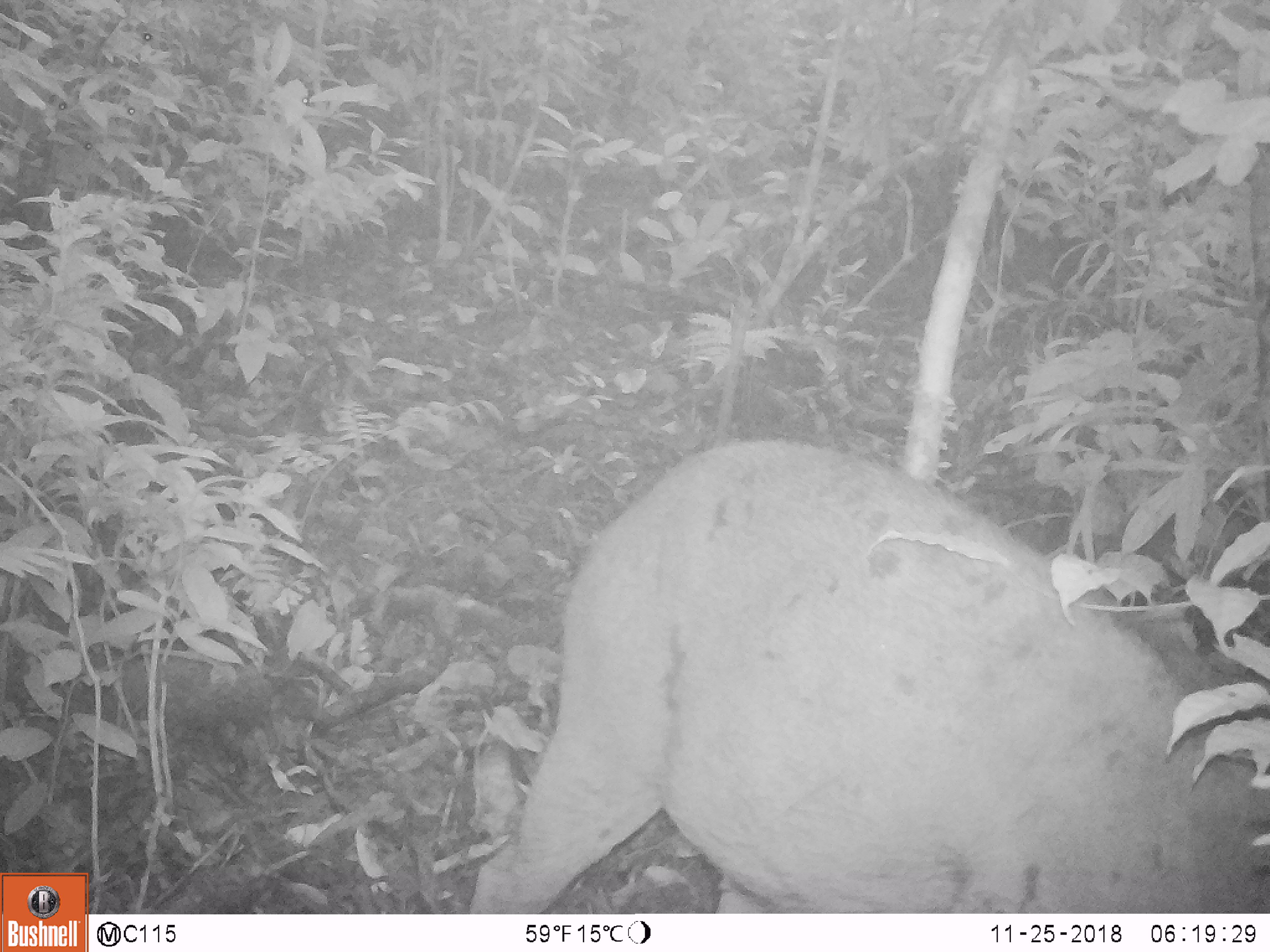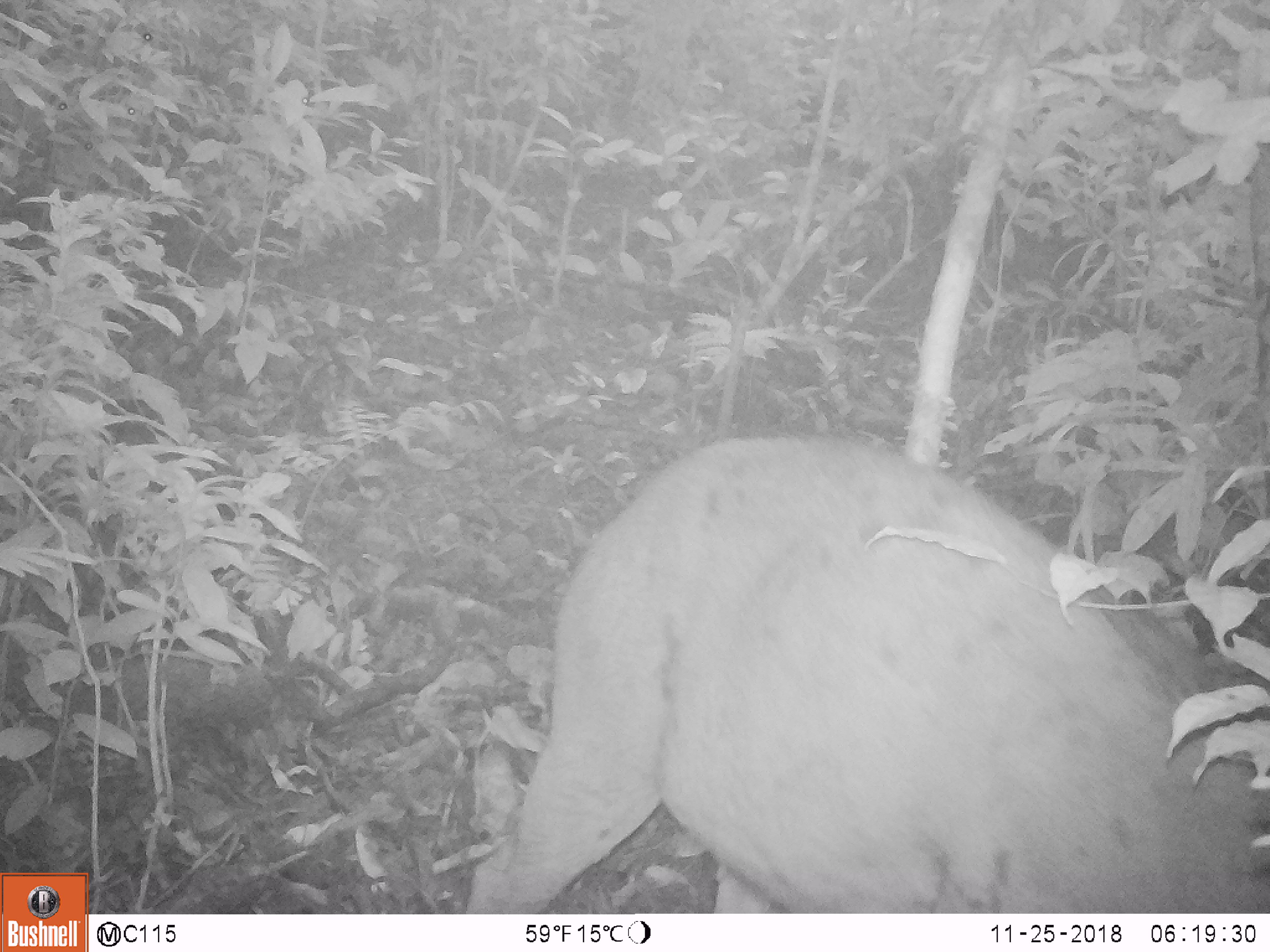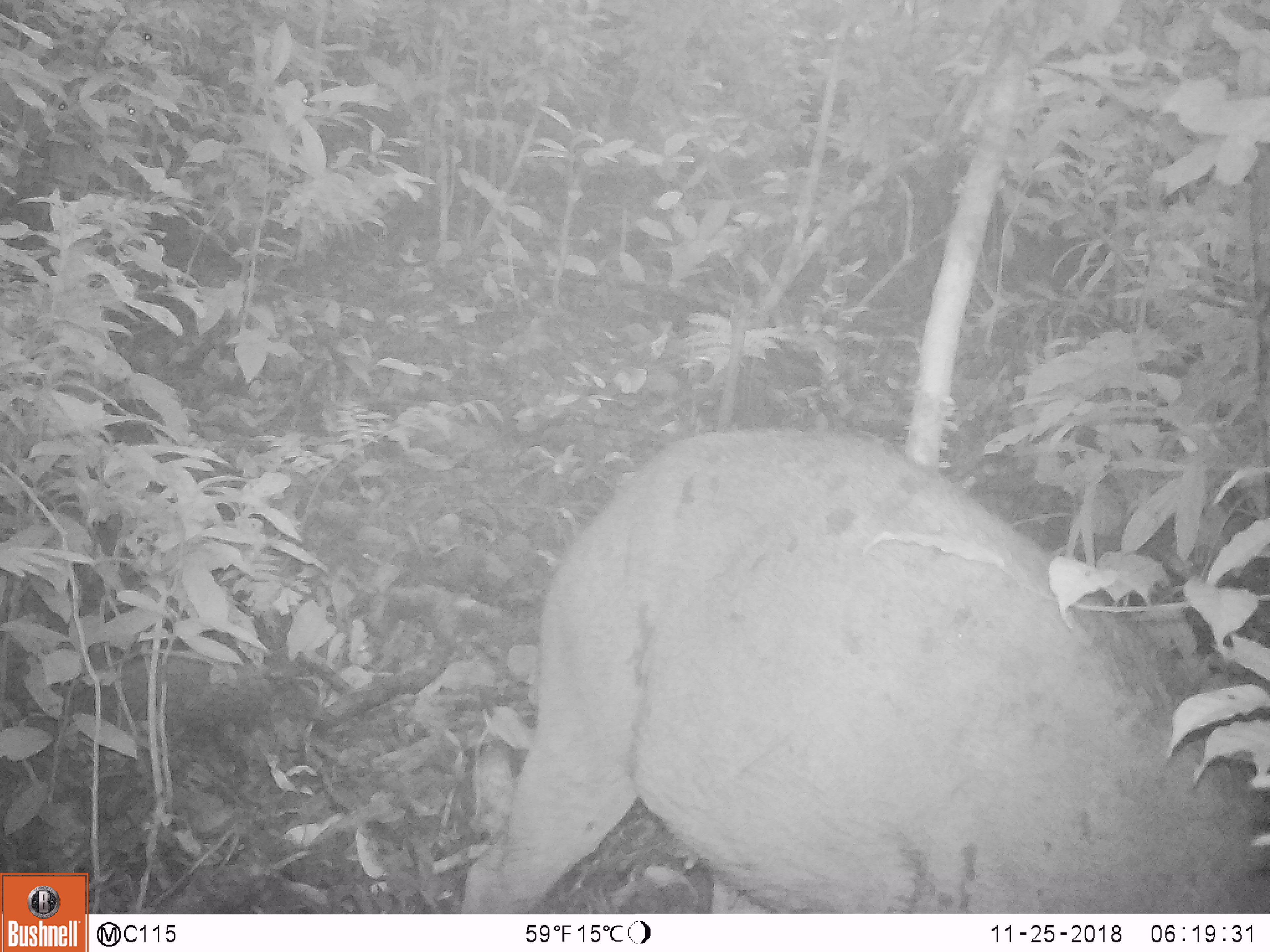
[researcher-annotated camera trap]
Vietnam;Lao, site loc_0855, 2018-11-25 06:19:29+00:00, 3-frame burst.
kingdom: Animalia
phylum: Chordata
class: Mammalia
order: Artiodactyla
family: Suidae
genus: Sus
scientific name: Sus scrofa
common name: eurasian wild pig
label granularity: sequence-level